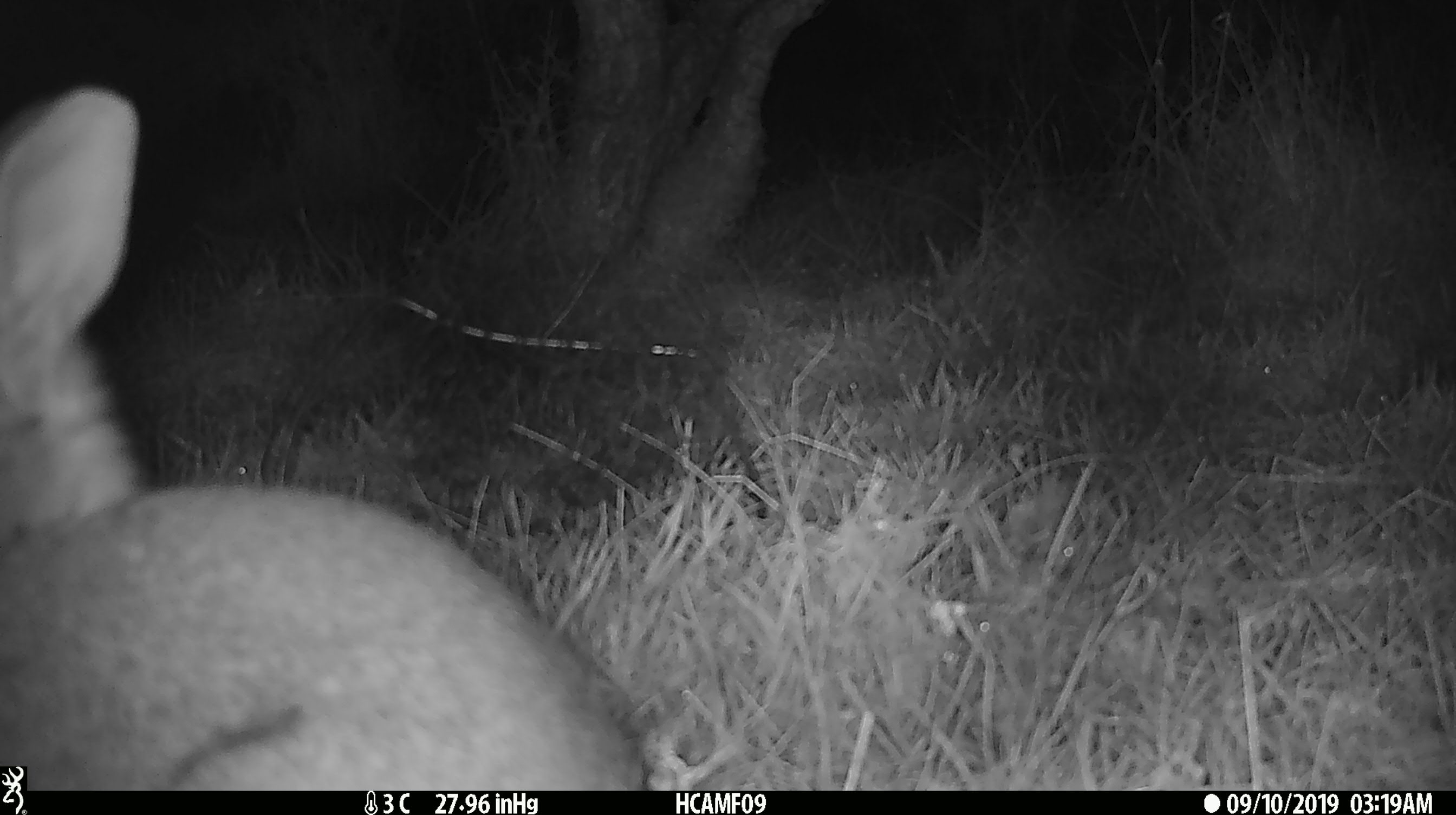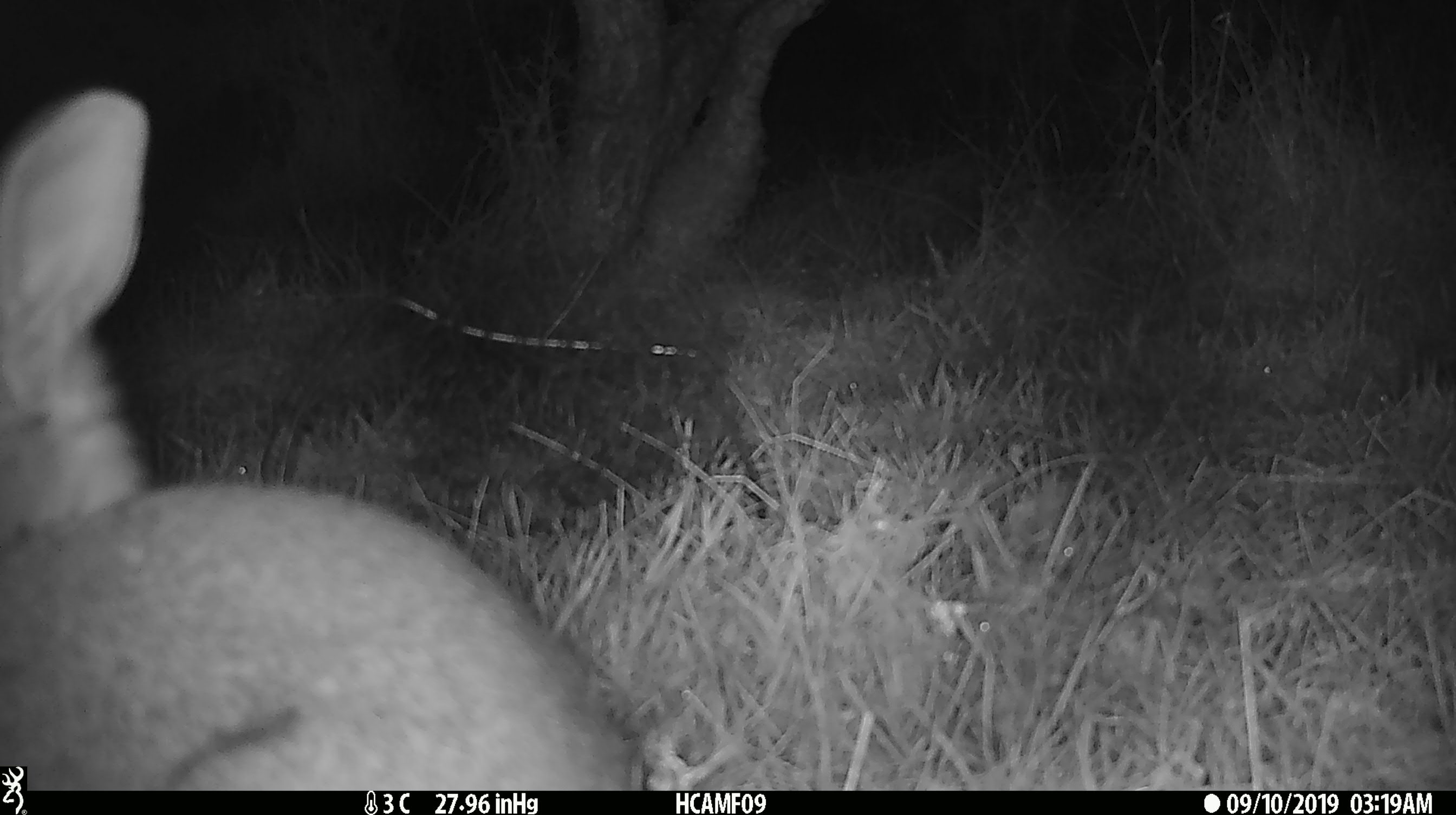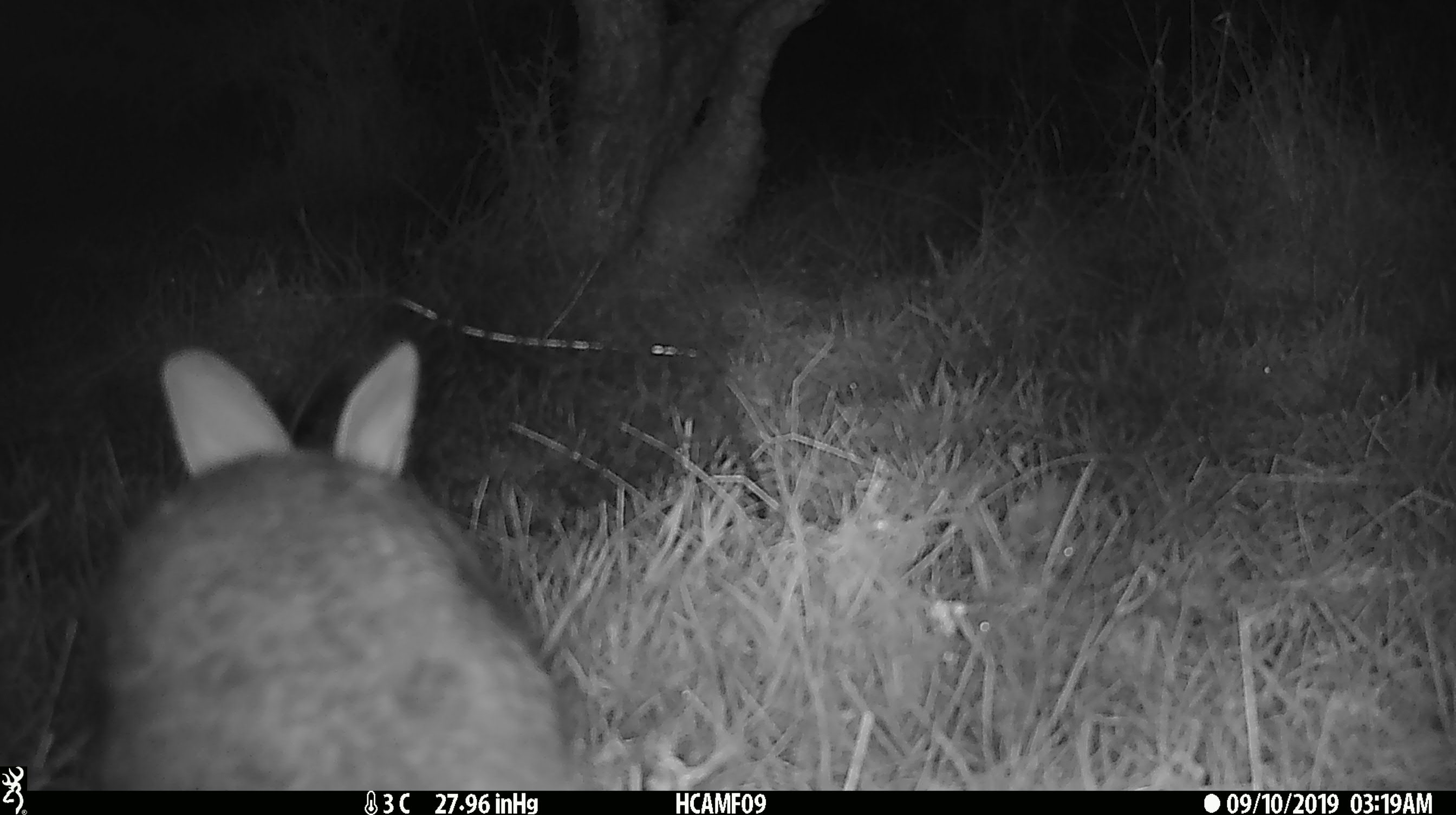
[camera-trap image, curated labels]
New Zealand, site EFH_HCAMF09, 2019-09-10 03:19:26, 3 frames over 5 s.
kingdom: Animalia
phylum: Chordata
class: Mammalia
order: Lagomorpha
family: Leporidae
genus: Oryctolagus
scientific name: Oryctolagus cuniculus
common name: european rabbit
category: rabbit